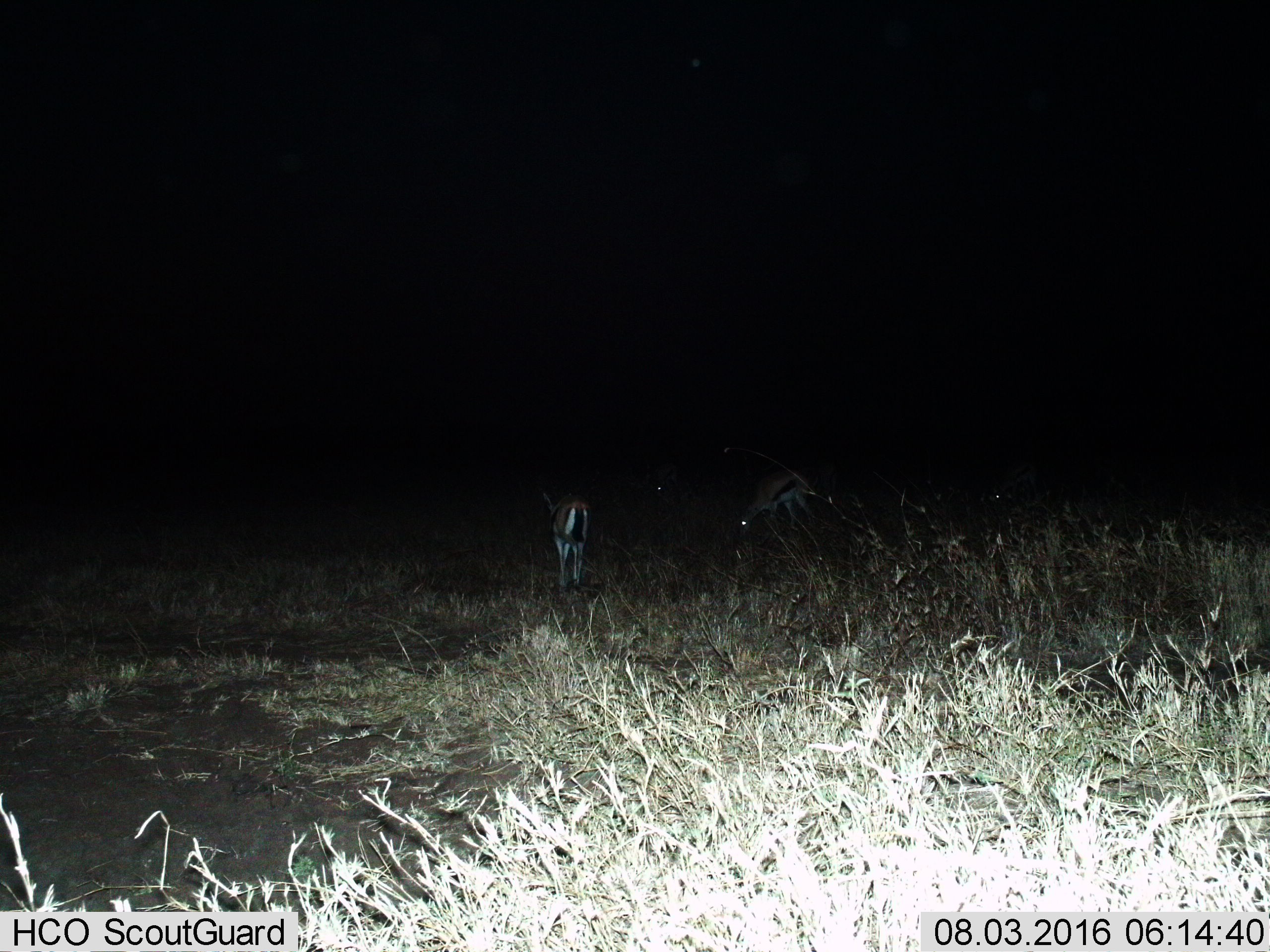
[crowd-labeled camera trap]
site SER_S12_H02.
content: unidentified animal